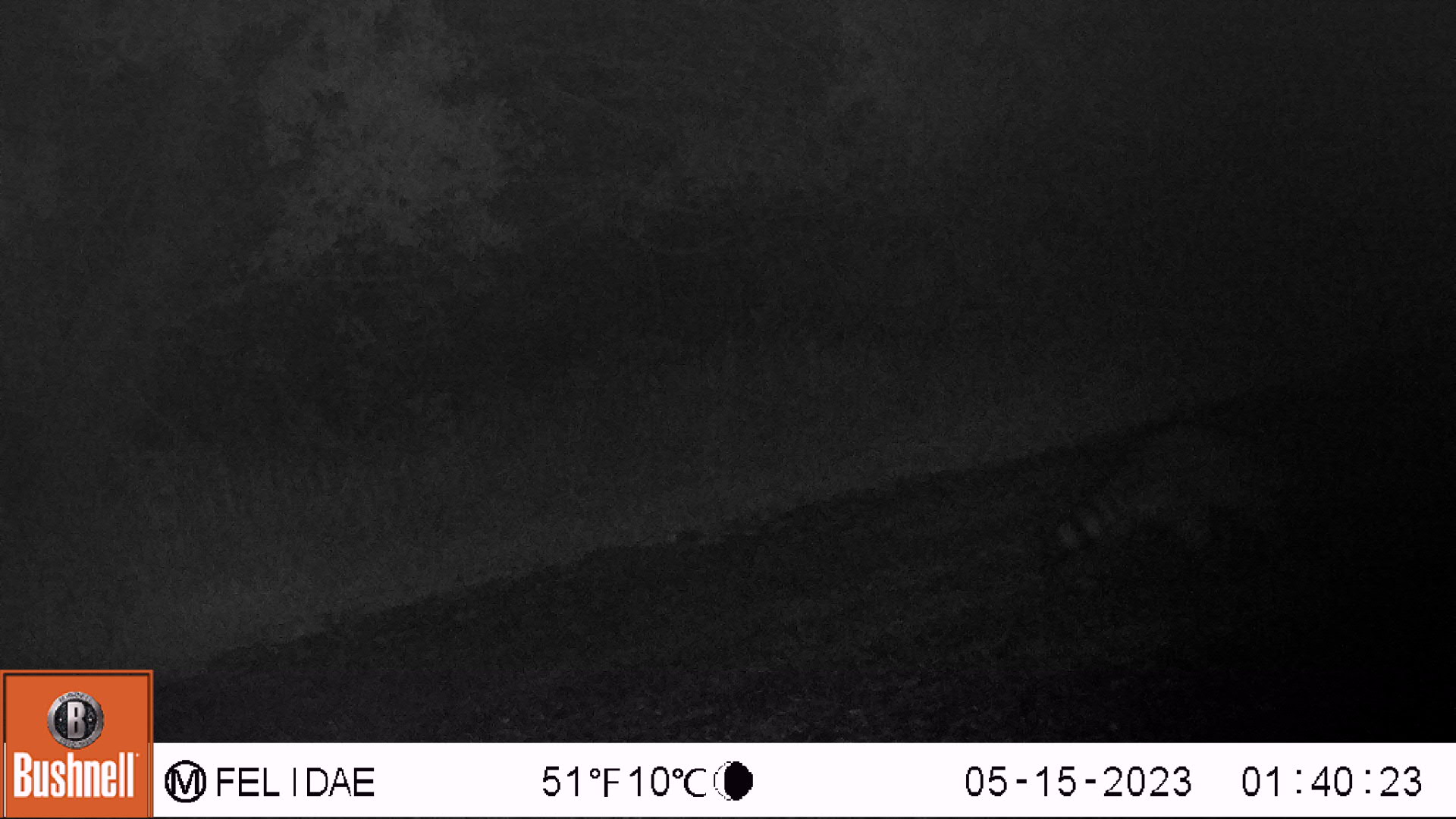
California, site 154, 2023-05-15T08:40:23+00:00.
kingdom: Animalia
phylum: Chordata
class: Mammalia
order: Carnivora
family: Procyonidae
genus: Procyon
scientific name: Procyon lotor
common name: raccoon